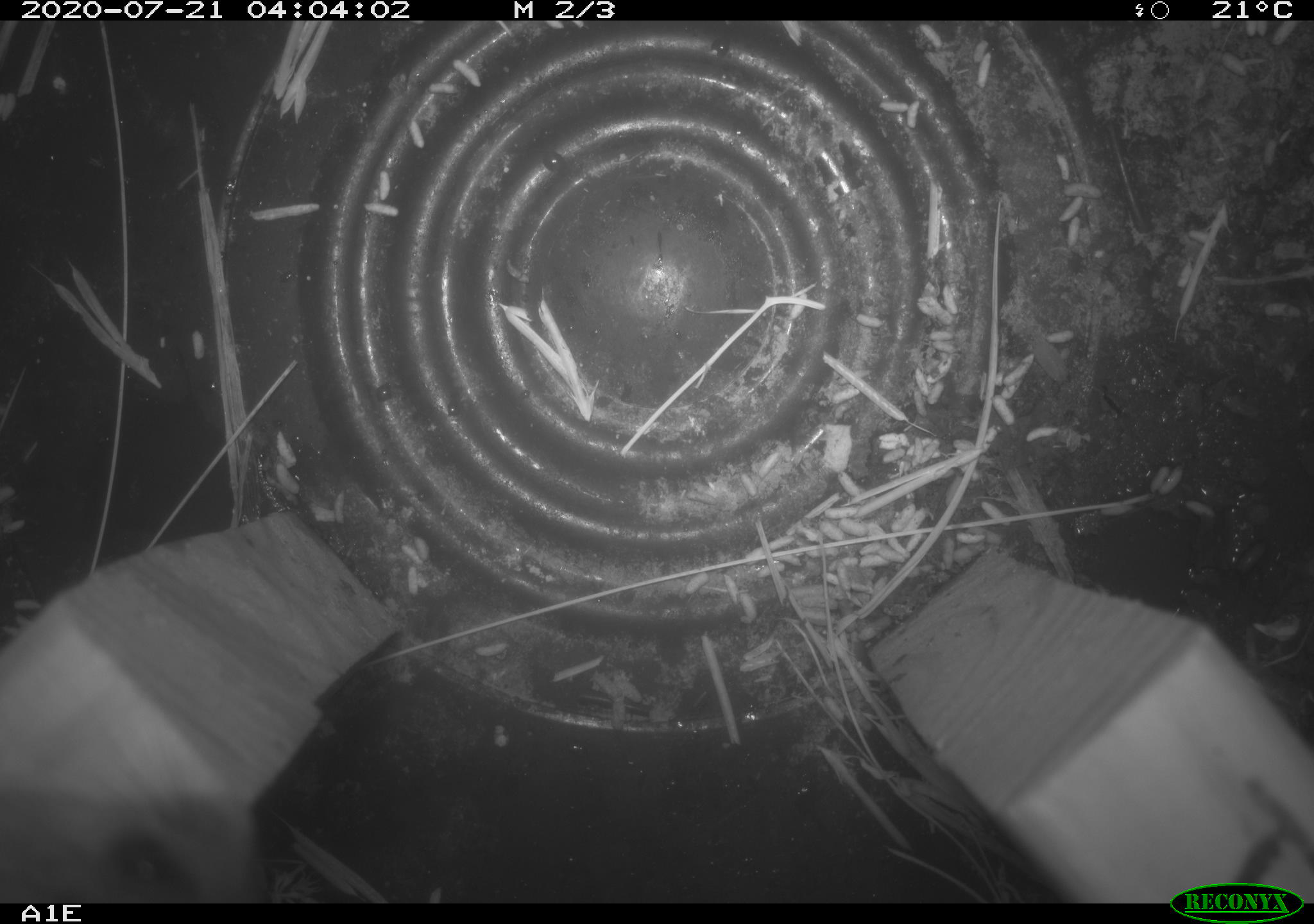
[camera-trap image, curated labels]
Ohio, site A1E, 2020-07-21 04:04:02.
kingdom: Animalia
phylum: Chordata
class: Mammalia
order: Rodentia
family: Cricetidae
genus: Peromyscus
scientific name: Peromyscus leucopus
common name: white-footed mouse